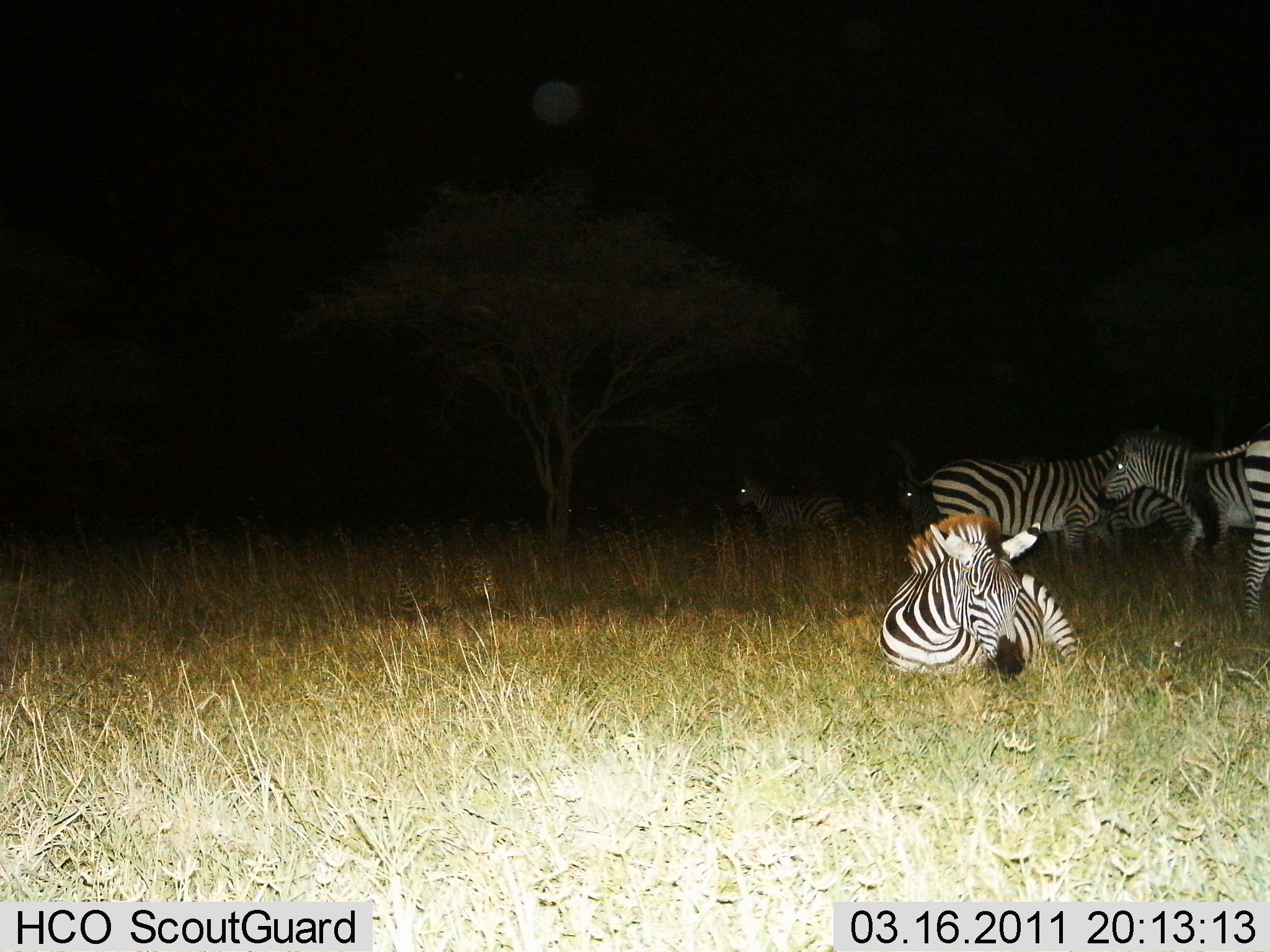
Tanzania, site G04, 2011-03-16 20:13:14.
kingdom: Animalia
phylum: Chordata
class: Mammalia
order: Perissodactyla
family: Equidae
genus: Equus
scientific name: Equus quagga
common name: plains zebra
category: zebra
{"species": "zebra (plains zebra) (Equus quagga)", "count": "6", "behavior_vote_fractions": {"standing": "79%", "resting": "100%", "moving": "29%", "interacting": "0%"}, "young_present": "0%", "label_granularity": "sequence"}